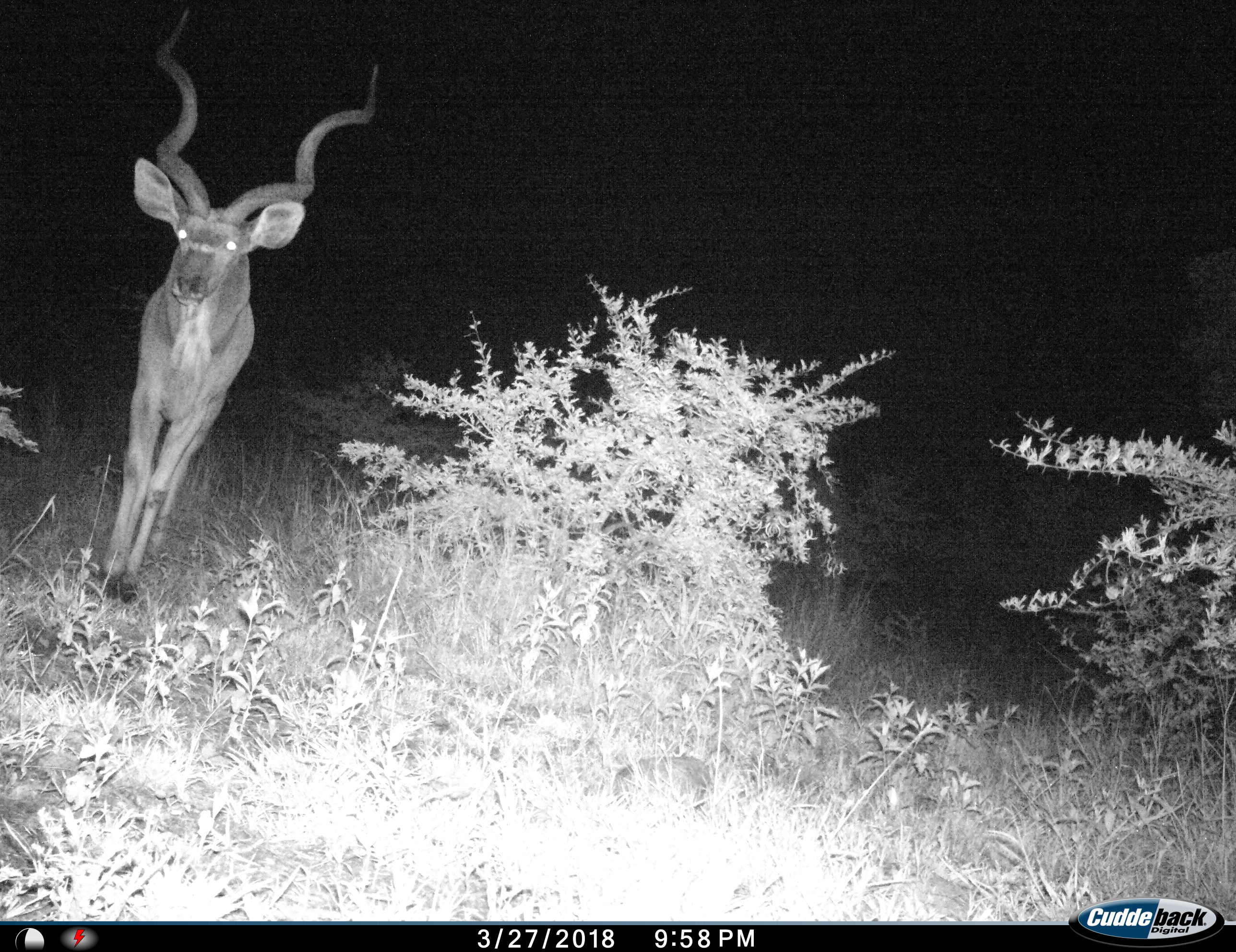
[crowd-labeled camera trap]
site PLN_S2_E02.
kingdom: Animalia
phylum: Chordata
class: Mammalia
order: Artiodactyla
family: Bovidae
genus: Tragelaphus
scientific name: Tragelaphus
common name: kudu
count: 1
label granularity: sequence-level